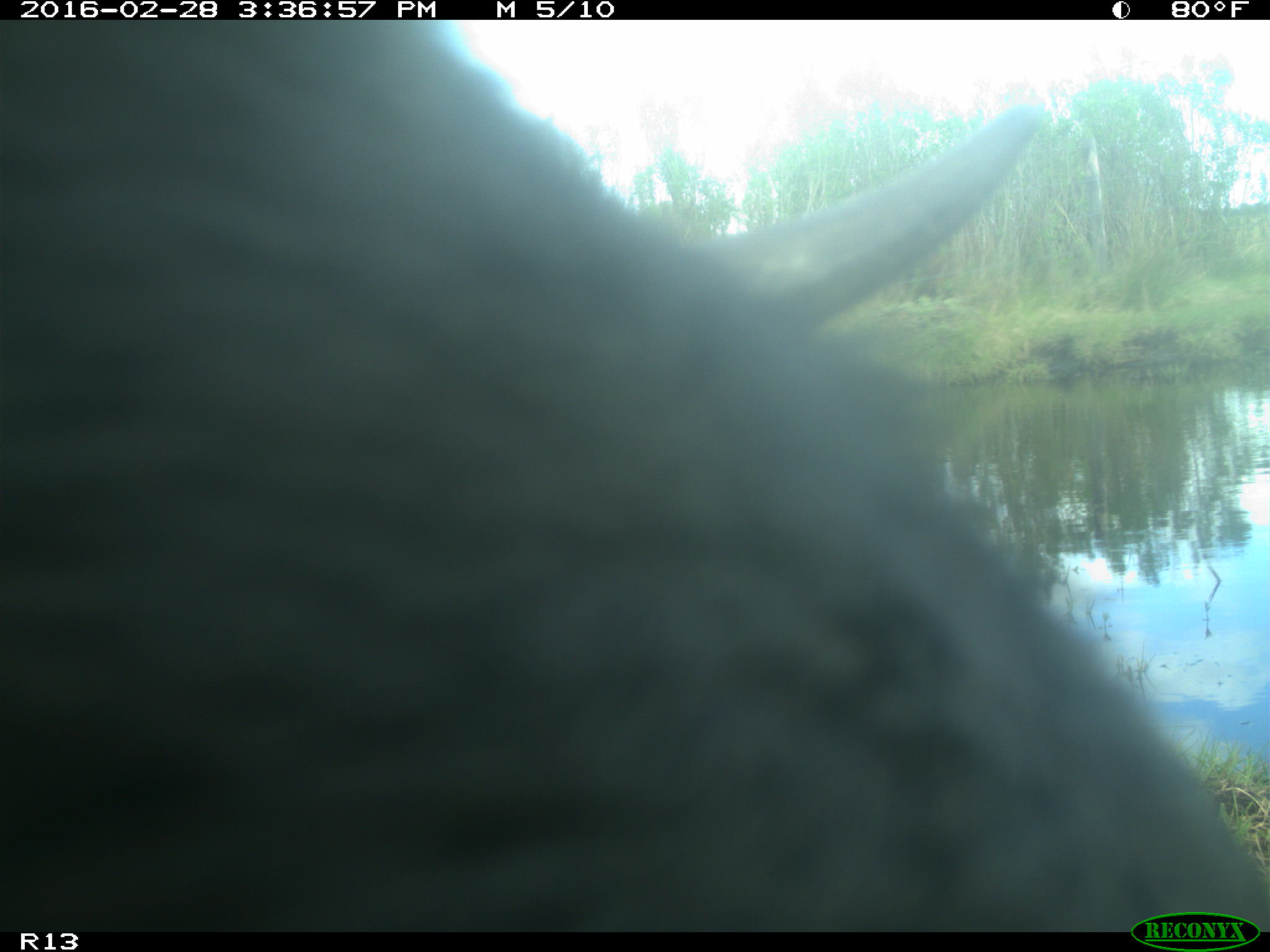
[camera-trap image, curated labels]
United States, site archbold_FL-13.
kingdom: Animalia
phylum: Chordata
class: Mammalia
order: Artiodactyla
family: Bovidae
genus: Bos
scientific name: Bos taurus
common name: domestic cow